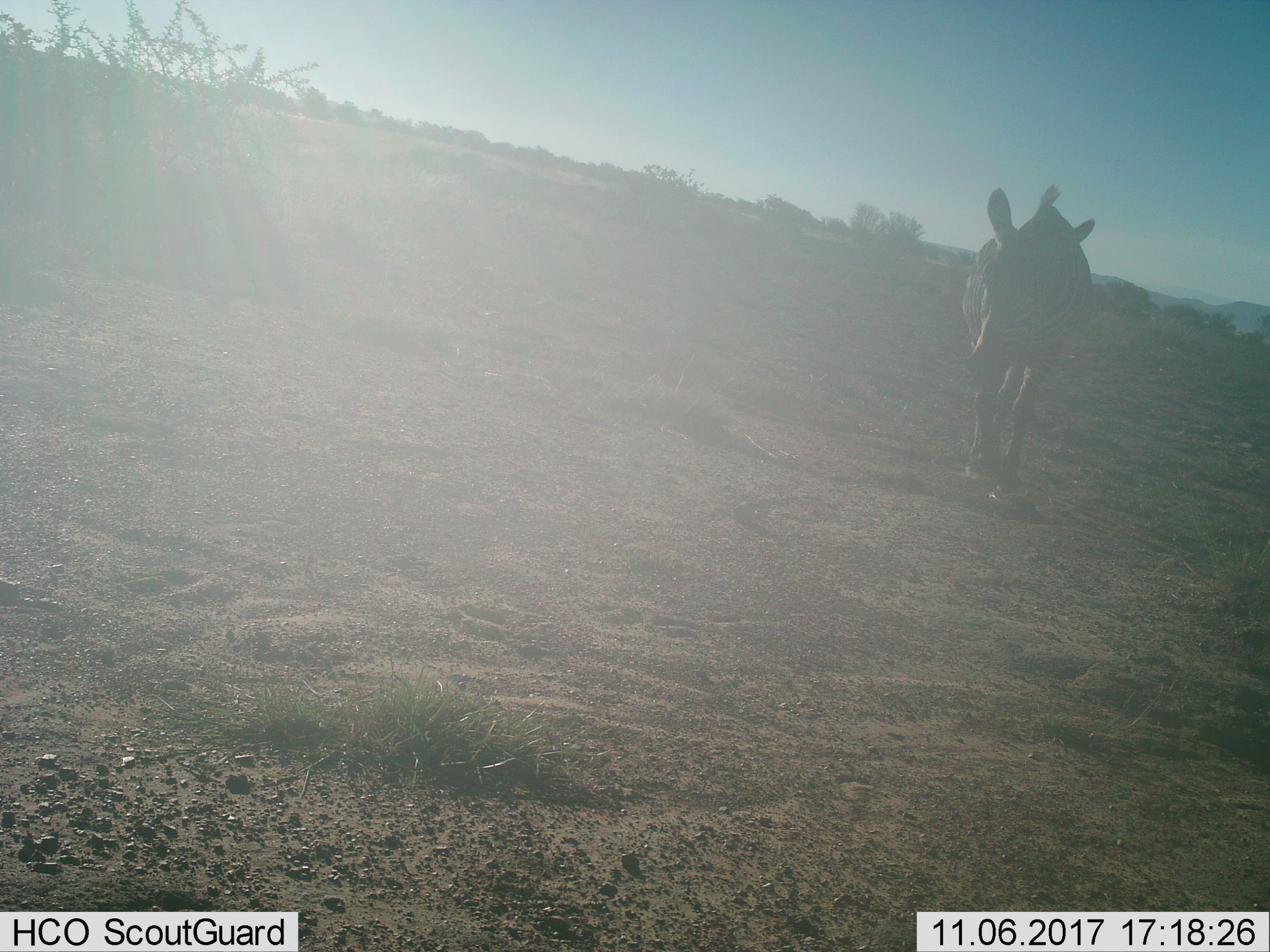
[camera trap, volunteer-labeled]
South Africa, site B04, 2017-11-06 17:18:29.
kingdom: Animalia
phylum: Chordata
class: Mammalia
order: Perissodactyla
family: Equidae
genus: Equus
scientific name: Equus zebra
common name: mountain zebra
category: zebramountain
Zebramountain (mountain zebra) (Equus zebra), count 1. Behavior (volunteer vote fractions): standing 11%, resting 0%, moving 100%, interacting 0%. Young present (vote fraction): 0%. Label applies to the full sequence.